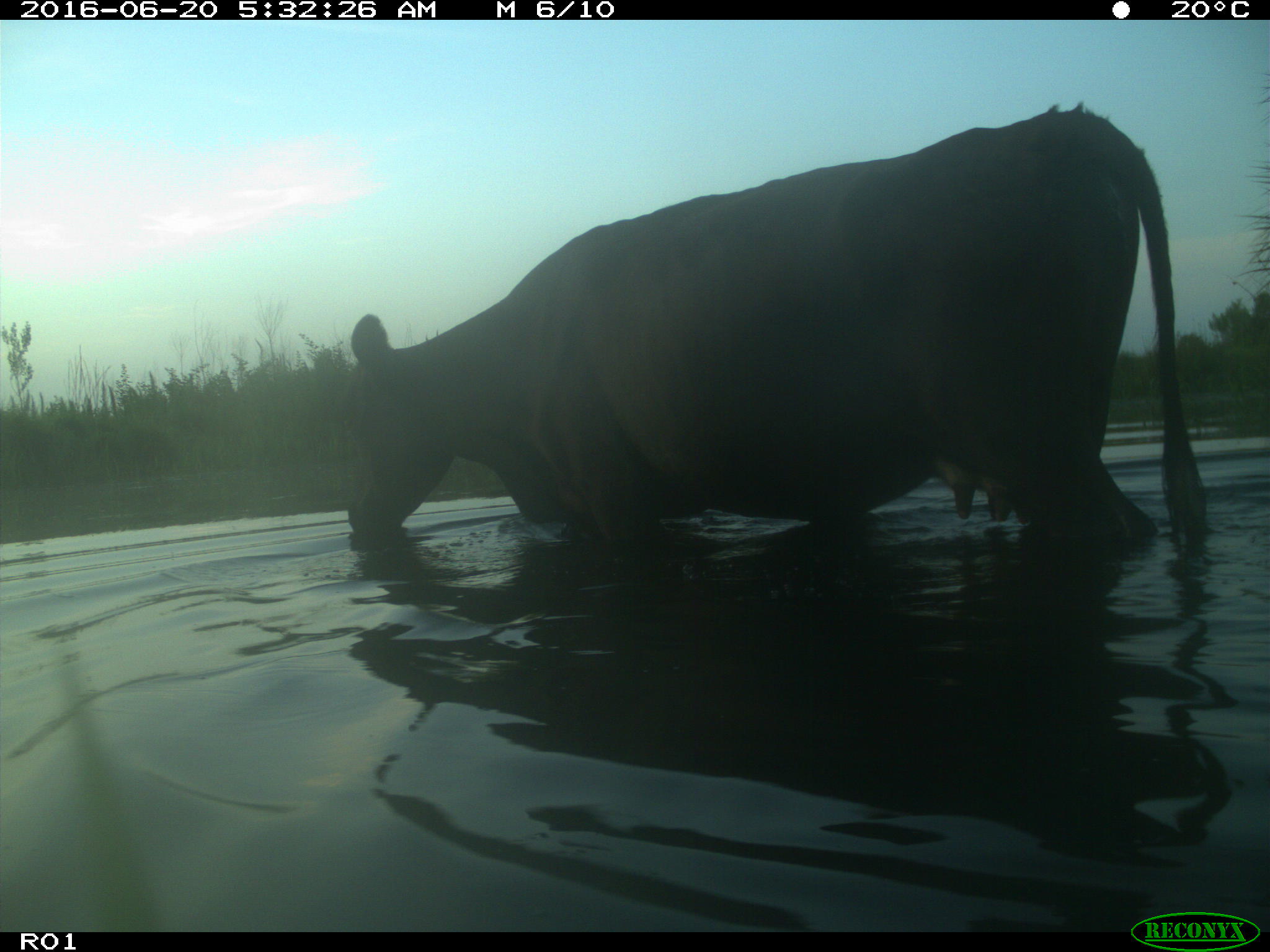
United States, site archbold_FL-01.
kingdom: Animalia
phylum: Chordata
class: Mammalia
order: Artiodactyla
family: Bovidae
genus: Bos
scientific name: Bos taurus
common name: domestic cow